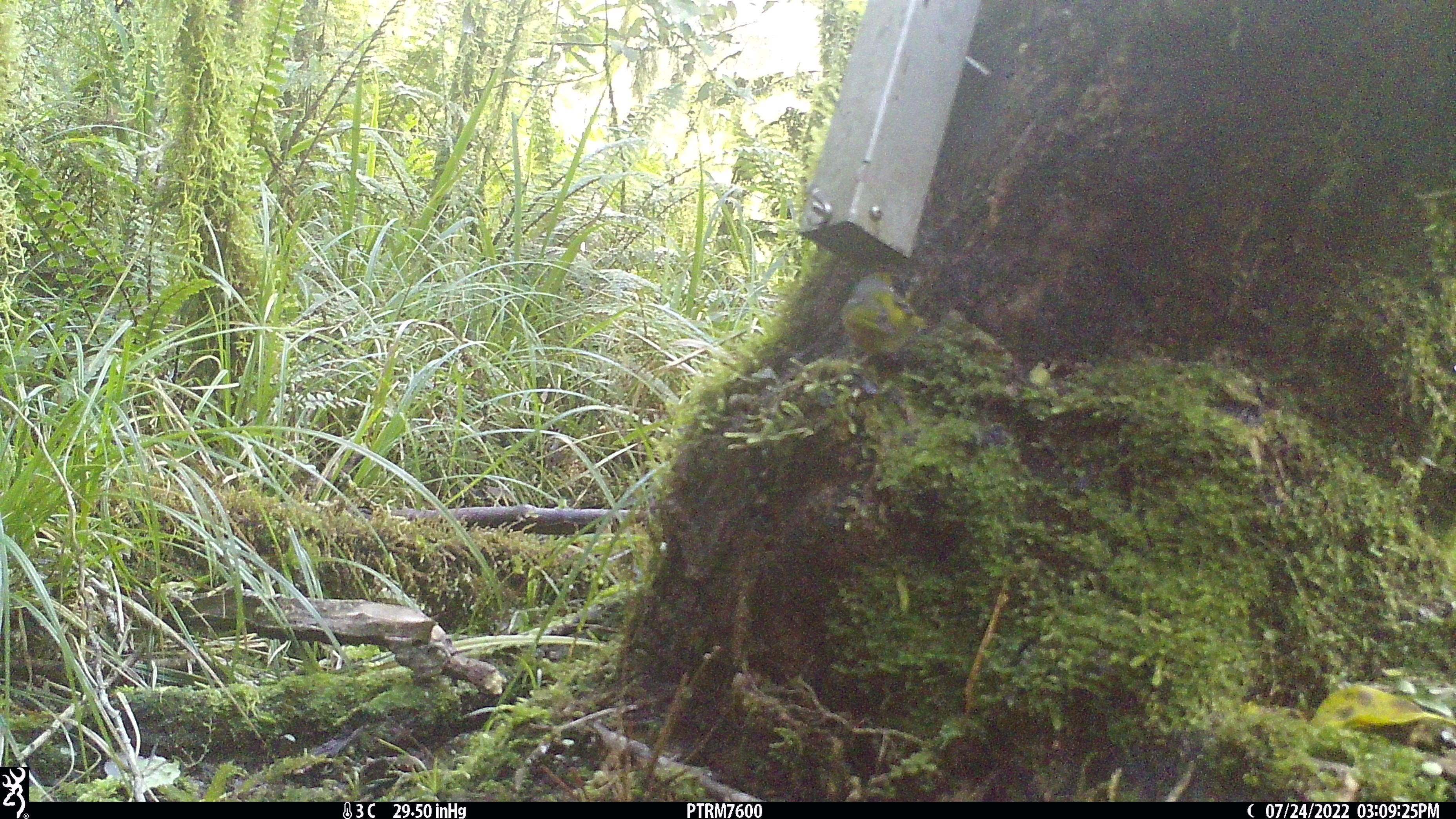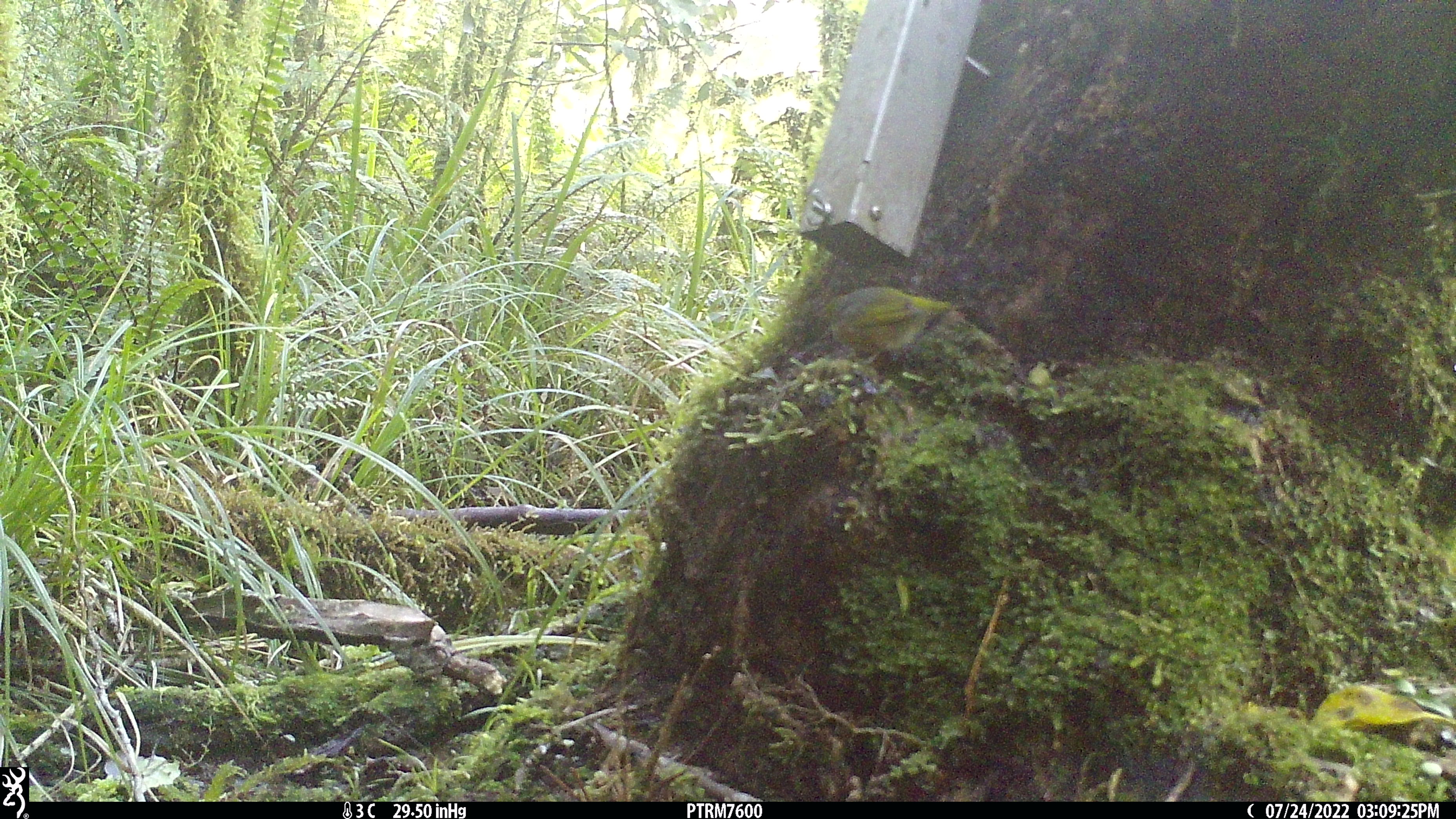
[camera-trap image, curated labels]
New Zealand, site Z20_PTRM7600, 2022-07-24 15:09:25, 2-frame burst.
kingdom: Animalia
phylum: Chordata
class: Aves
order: Passeriformes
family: Zosteropidae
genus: Zosterops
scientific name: Zosterops lateralis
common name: silvereye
Silvereye (Zosterops lateralis).